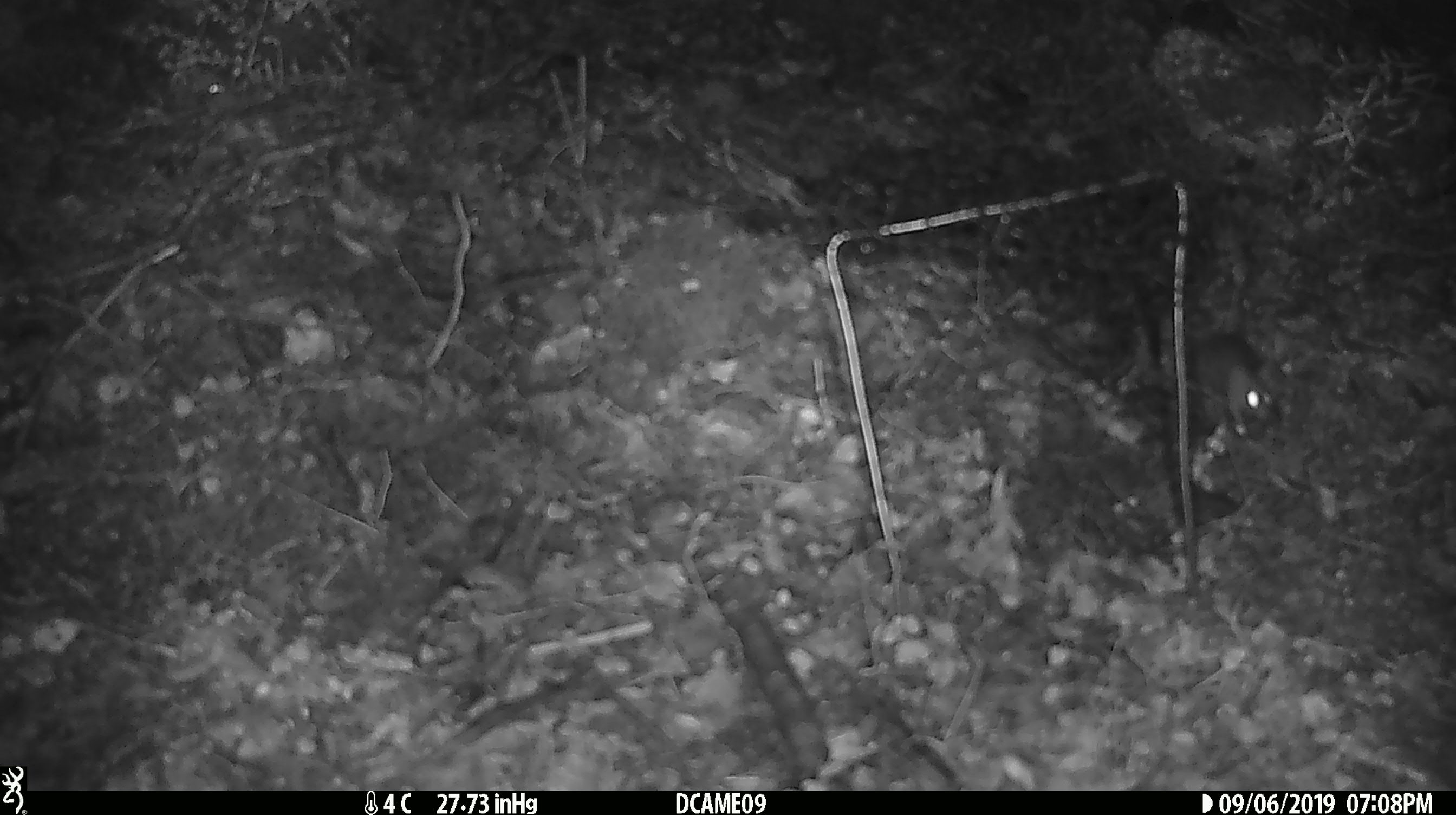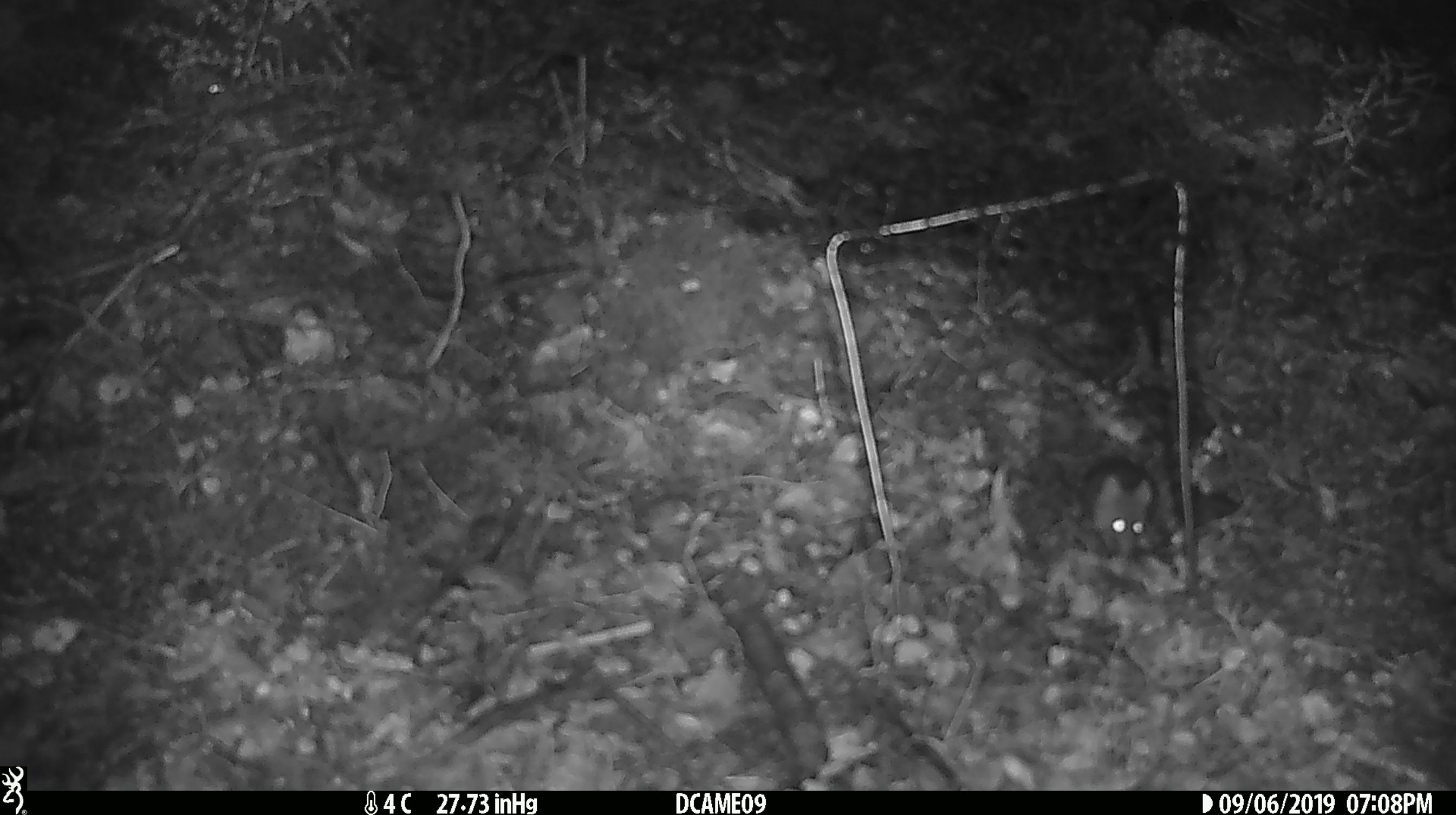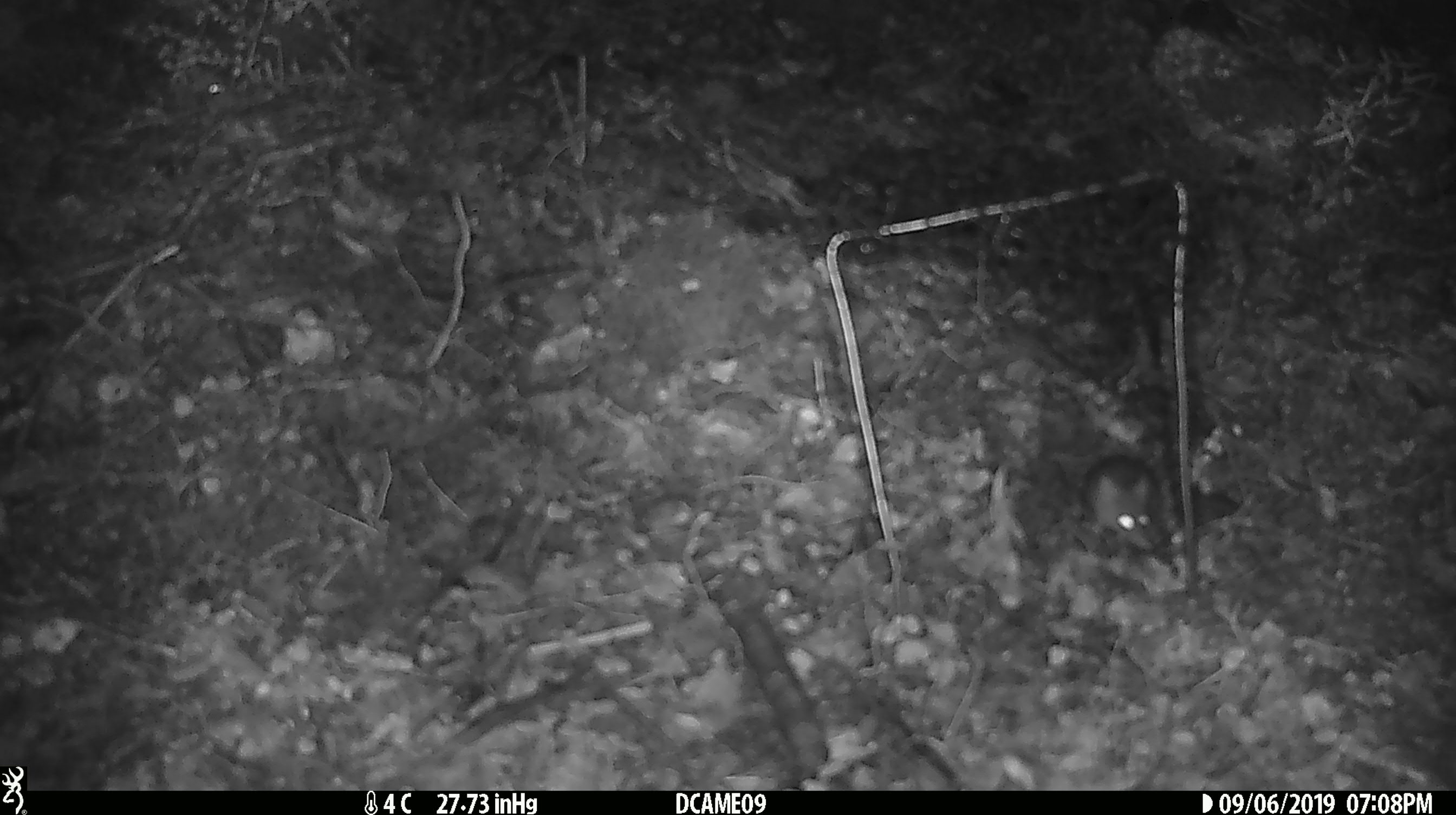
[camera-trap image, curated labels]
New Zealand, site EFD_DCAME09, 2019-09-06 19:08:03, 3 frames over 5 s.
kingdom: Animalia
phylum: Chordata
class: Mammalia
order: Rodentia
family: Muridae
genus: Mus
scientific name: Mus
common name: mouse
Mouse (Mus).